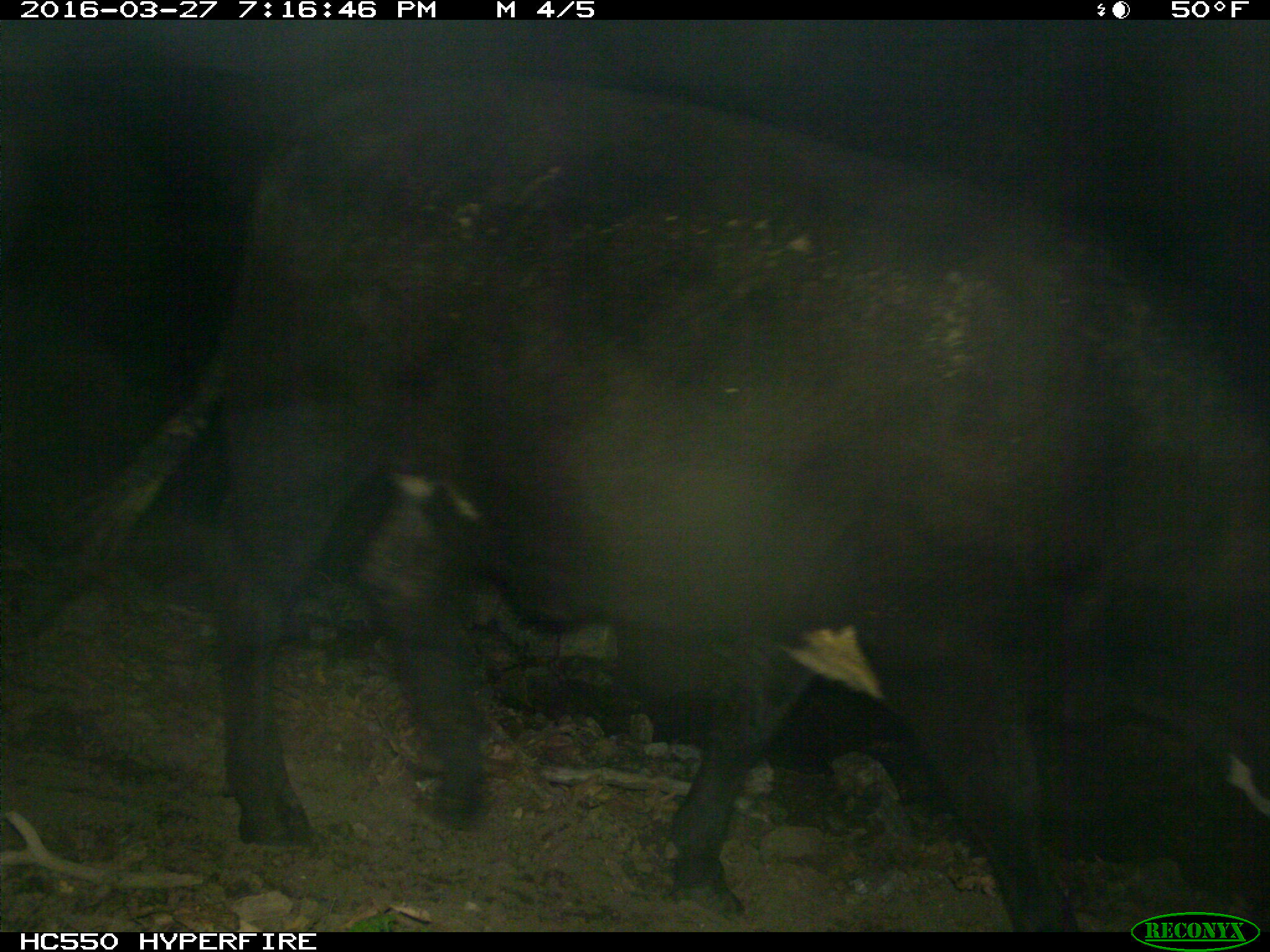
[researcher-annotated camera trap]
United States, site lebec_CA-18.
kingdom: Animalia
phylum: Chordata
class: Mammalia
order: Artiodactyla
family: Bovidae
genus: Bos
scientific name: Bos taurus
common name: domestic cow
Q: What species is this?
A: Bos taurus (domestic cow).